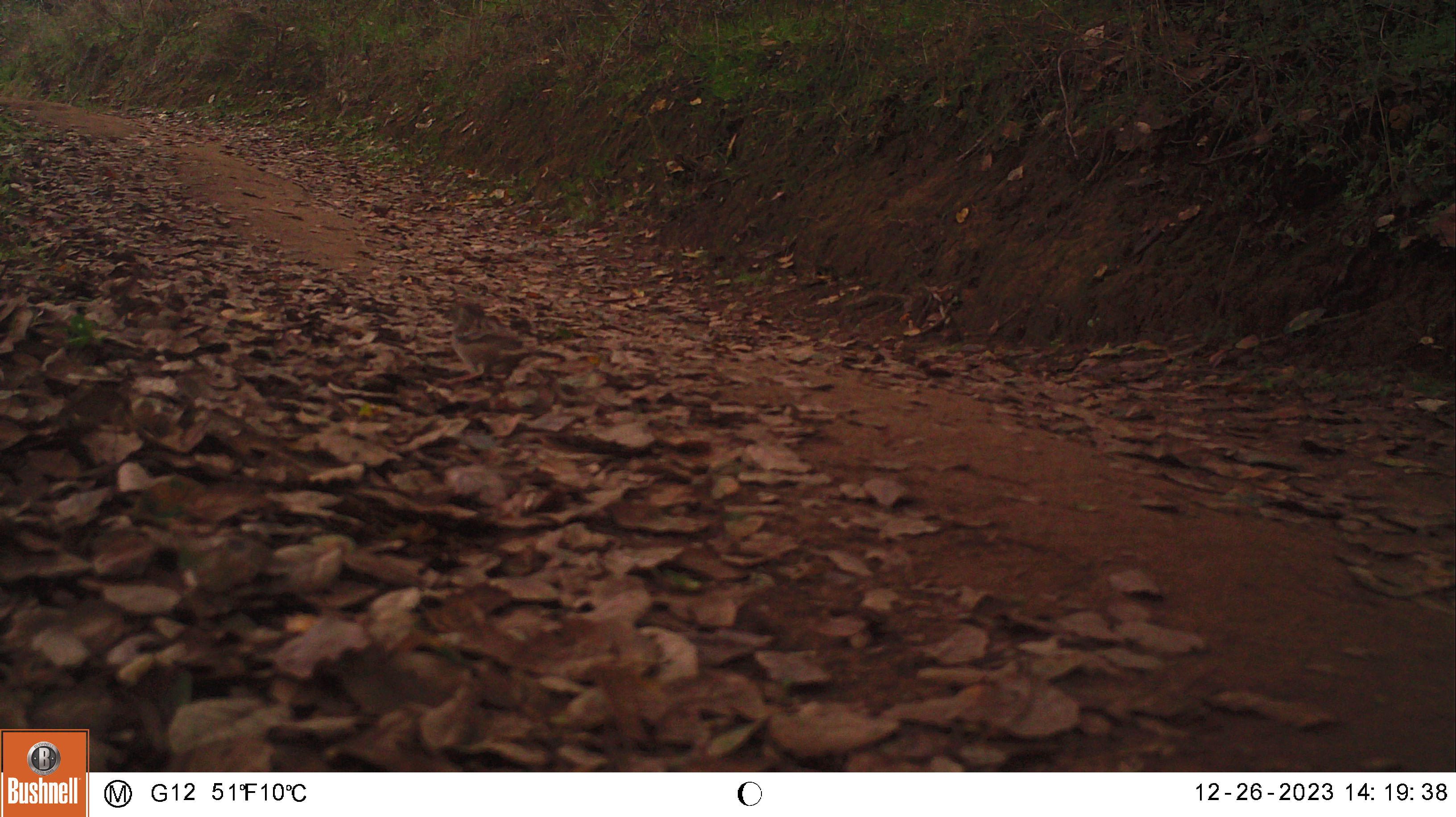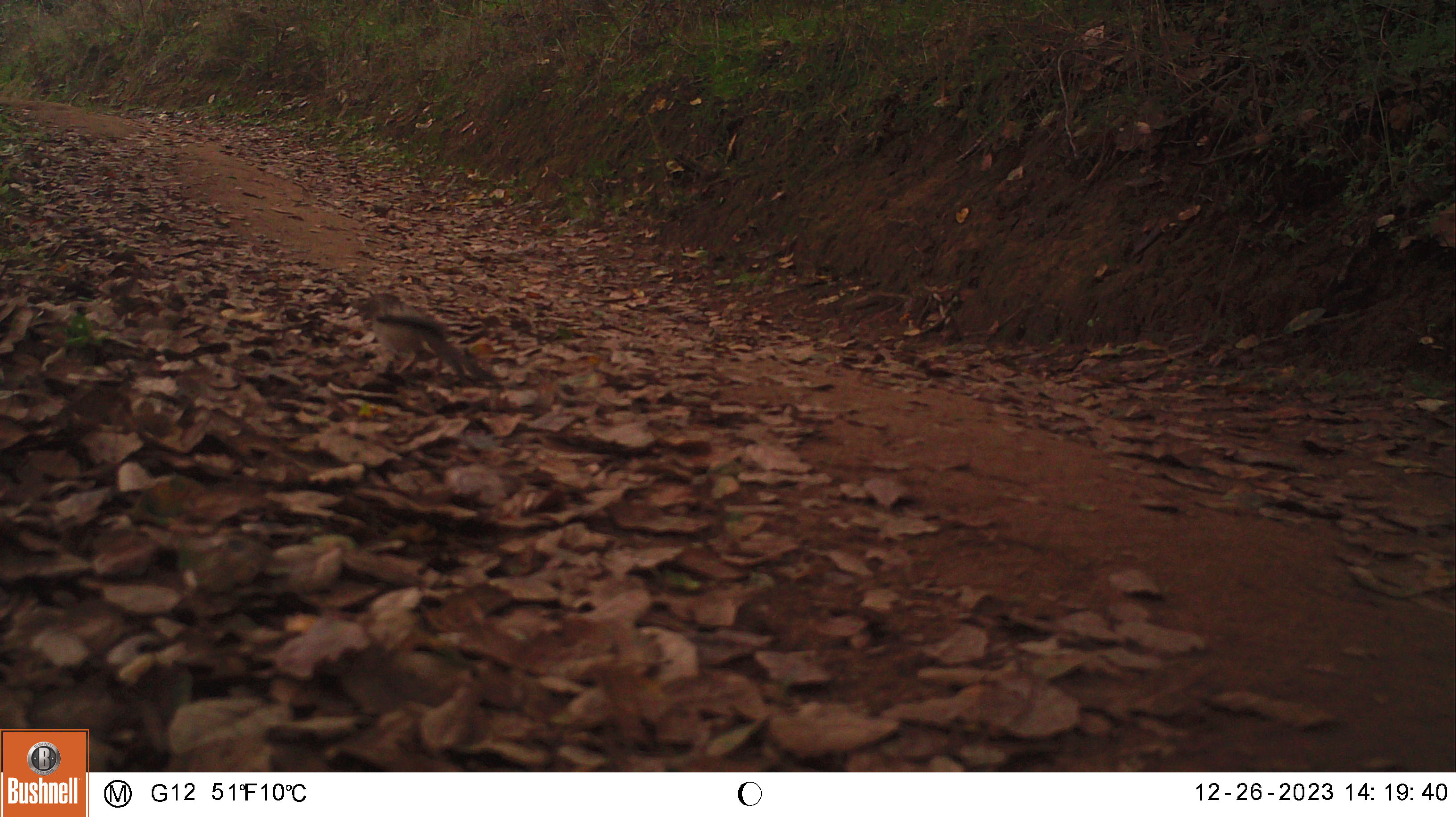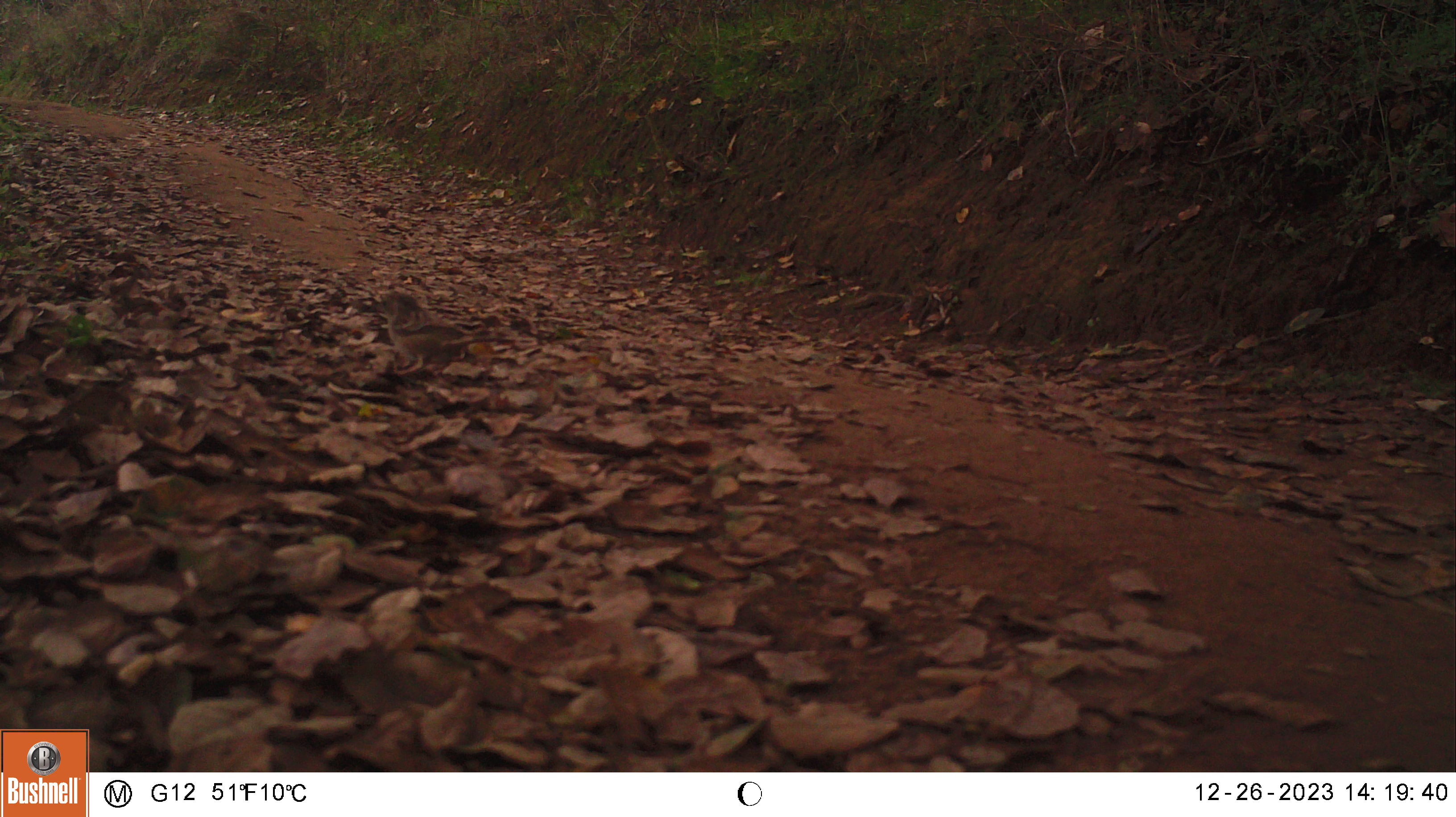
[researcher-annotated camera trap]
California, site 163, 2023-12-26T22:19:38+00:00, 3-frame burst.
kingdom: Animalia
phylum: Chordata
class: Aves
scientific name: Aves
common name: bird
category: unknown bird